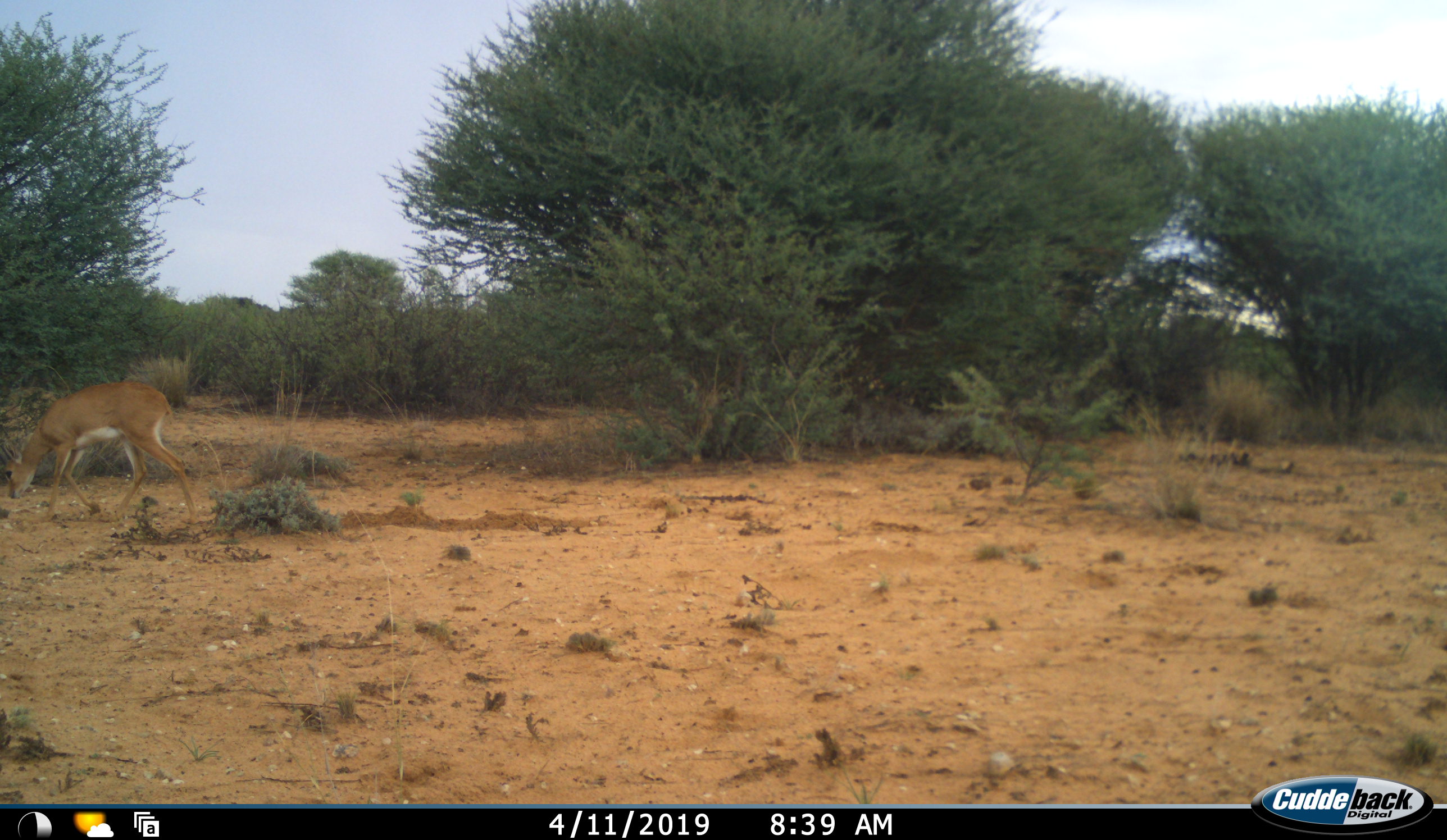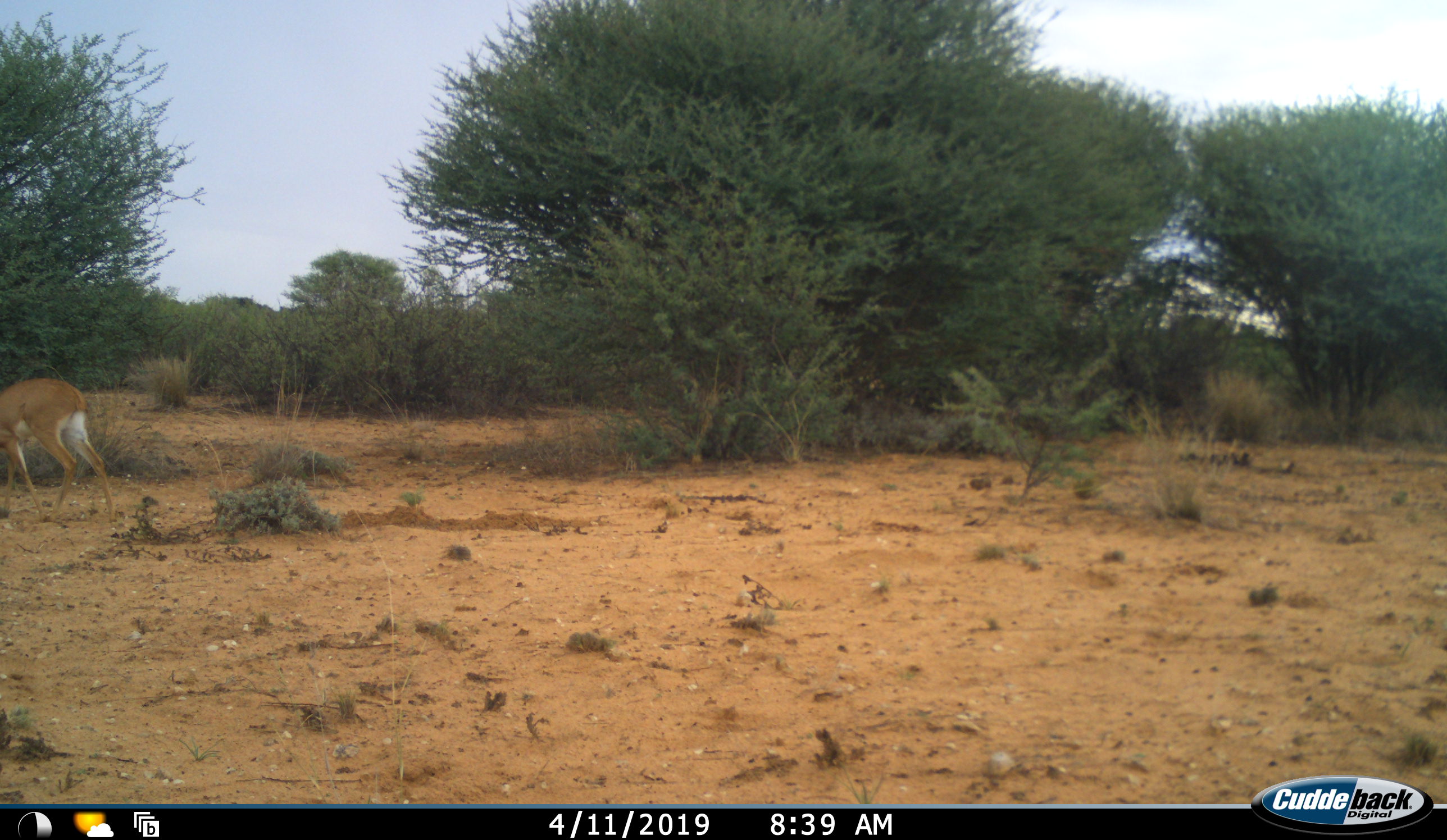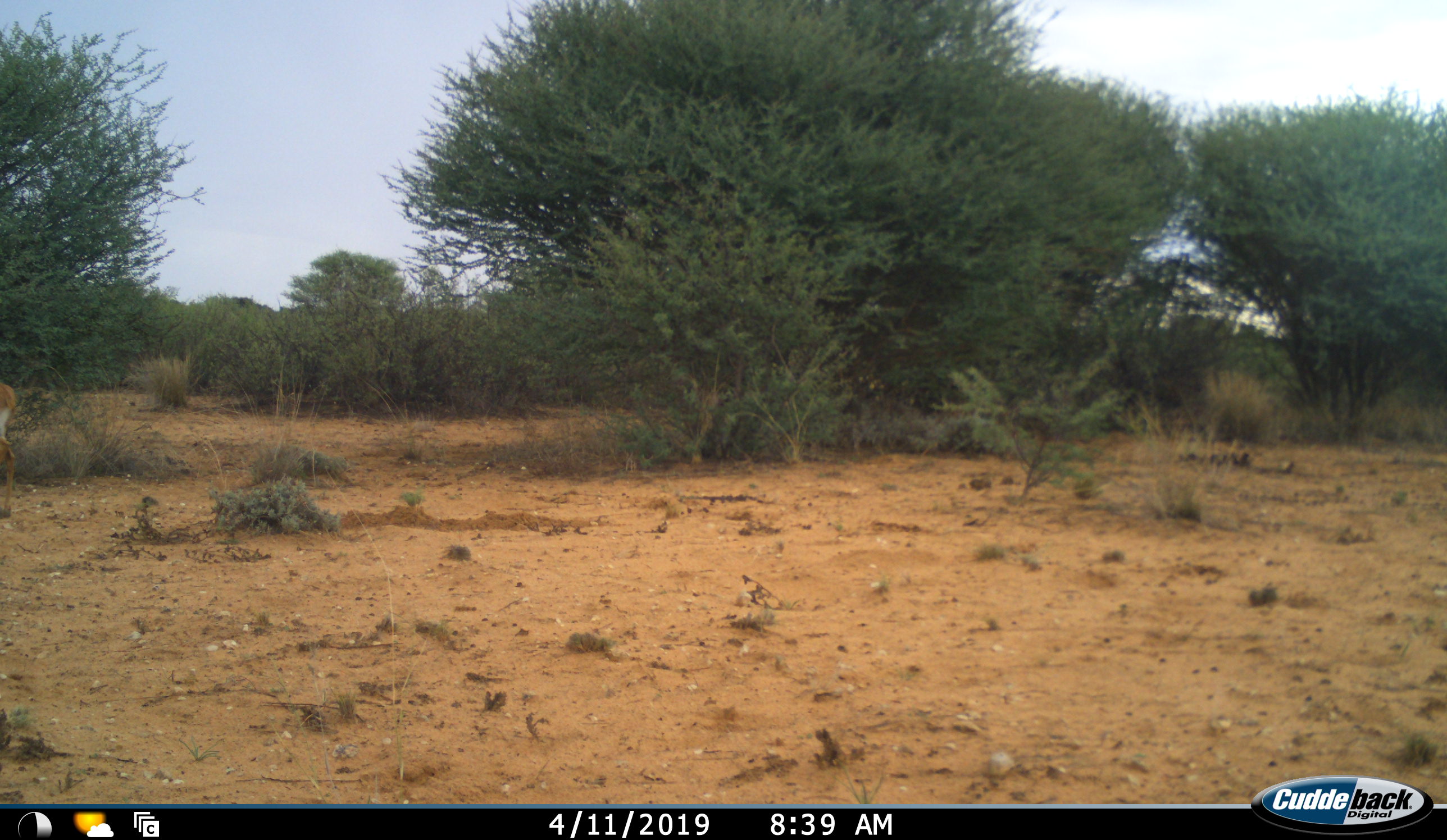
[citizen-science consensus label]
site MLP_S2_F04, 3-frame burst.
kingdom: Animalia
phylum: Chordata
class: Mammalia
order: Artiodactyla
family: Bovidae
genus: Raphicerus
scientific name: Raphicerus campestris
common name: steenbok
Steenbok (Raphicerus campestris), count 1. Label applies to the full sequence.